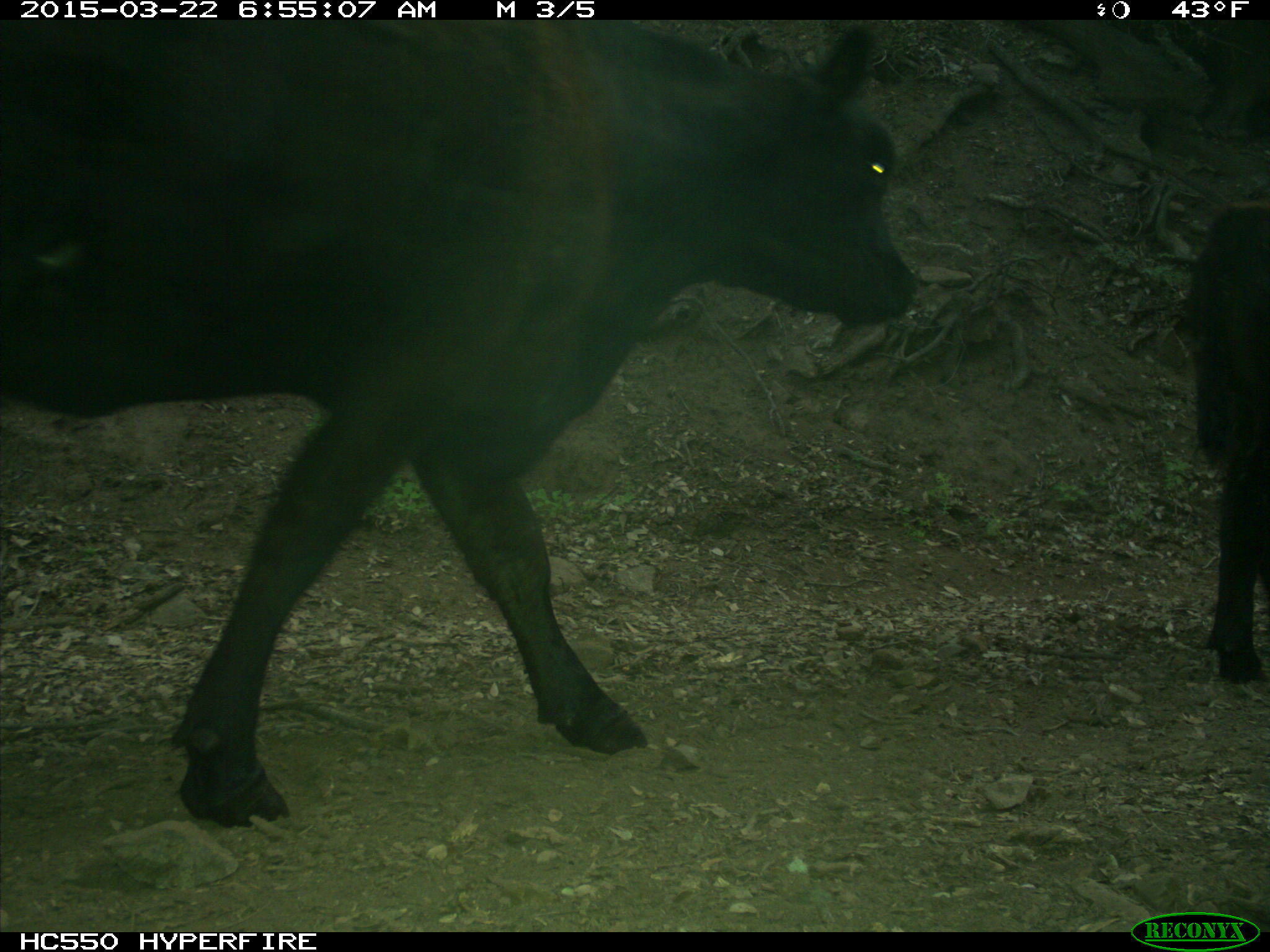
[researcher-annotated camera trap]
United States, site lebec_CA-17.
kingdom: Animalia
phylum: Chordata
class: Mammalia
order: Artiodactyla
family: Bovidae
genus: Bos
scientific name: Bos taurus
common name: domestic cow